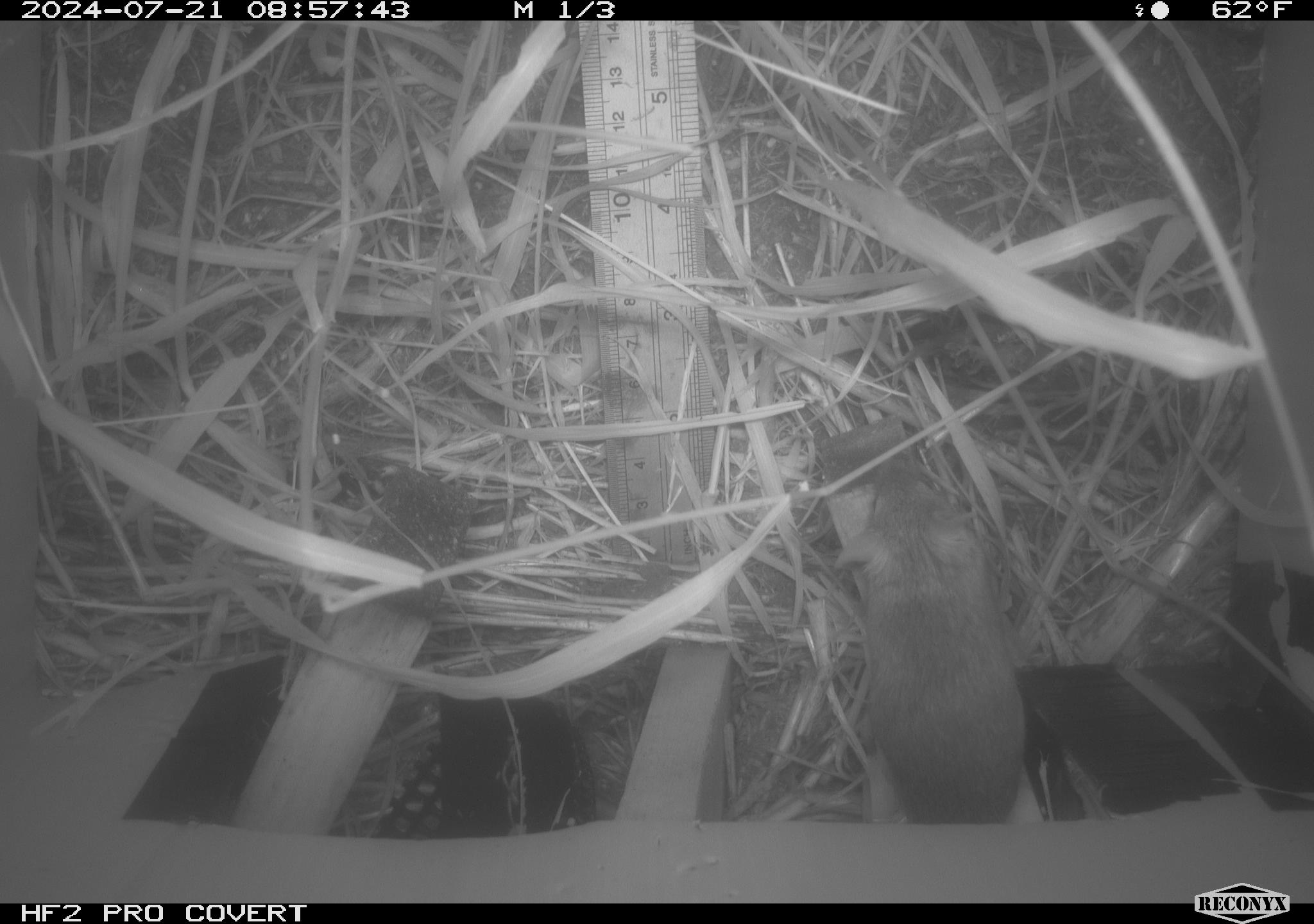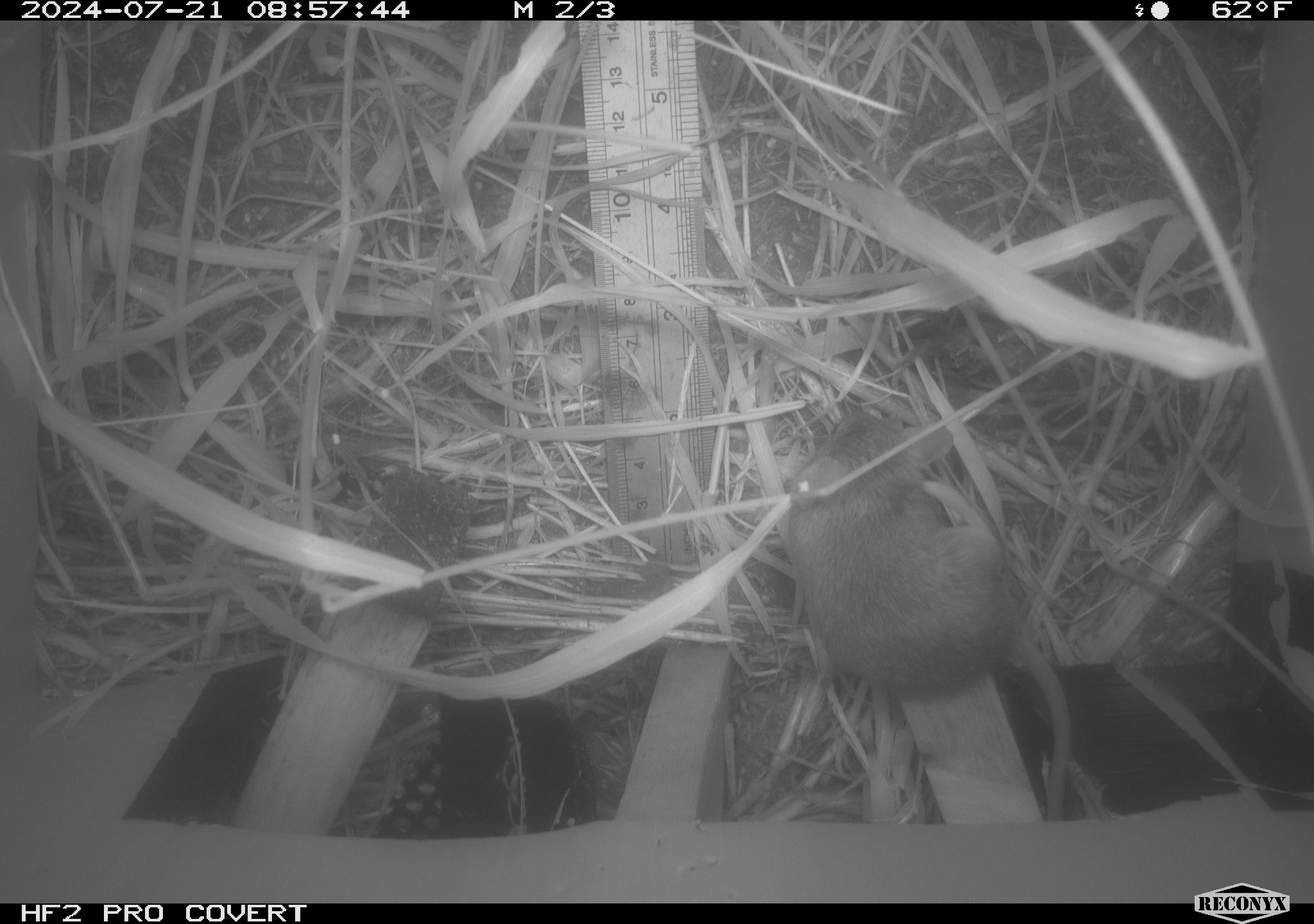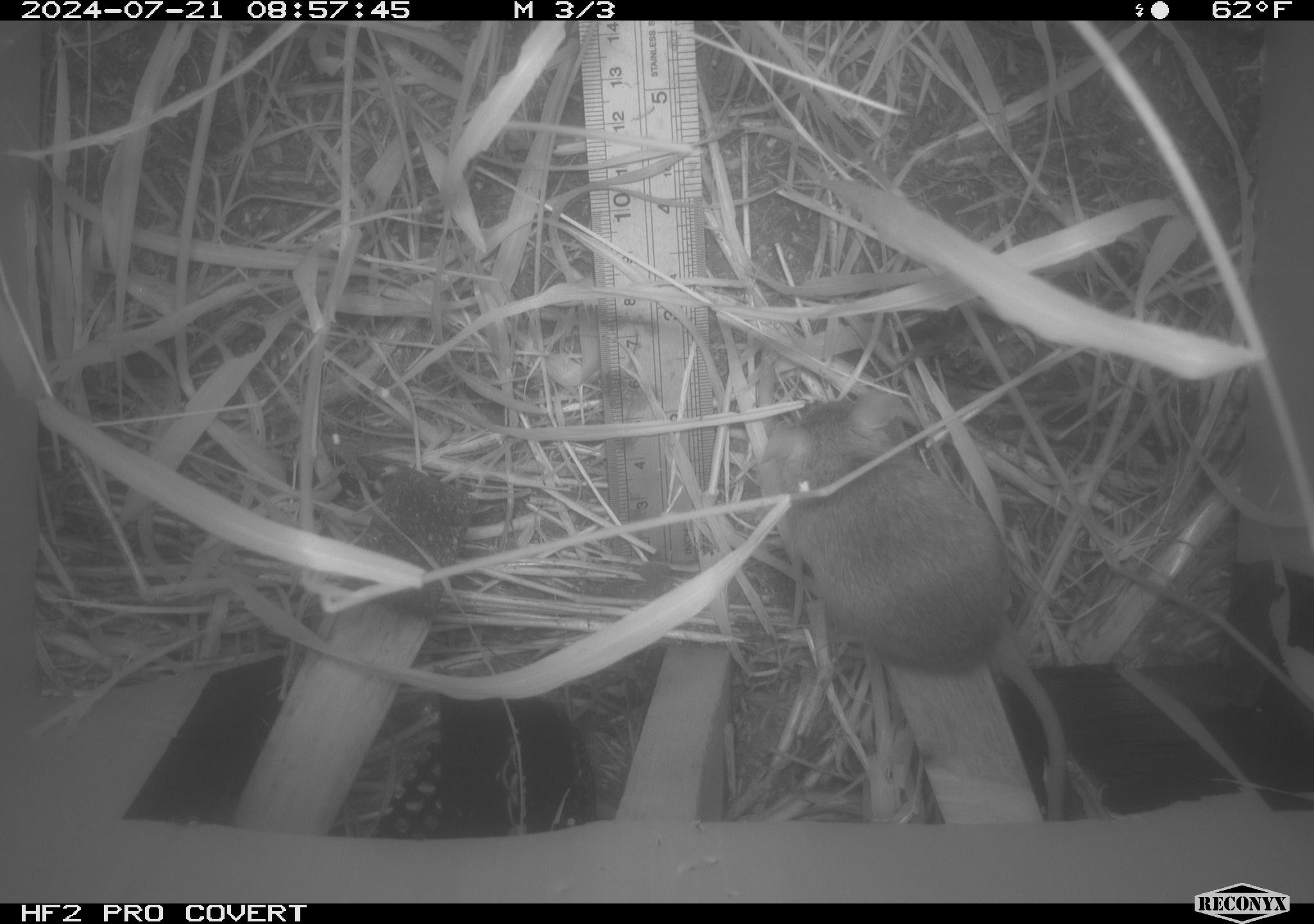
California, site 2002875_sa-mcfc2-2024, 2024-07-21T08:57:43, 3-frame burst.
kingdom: Animalia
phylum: Chordata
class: Mammalia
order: Rodentia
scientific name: Rodentia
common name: rodent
Rodent (Rodentia).